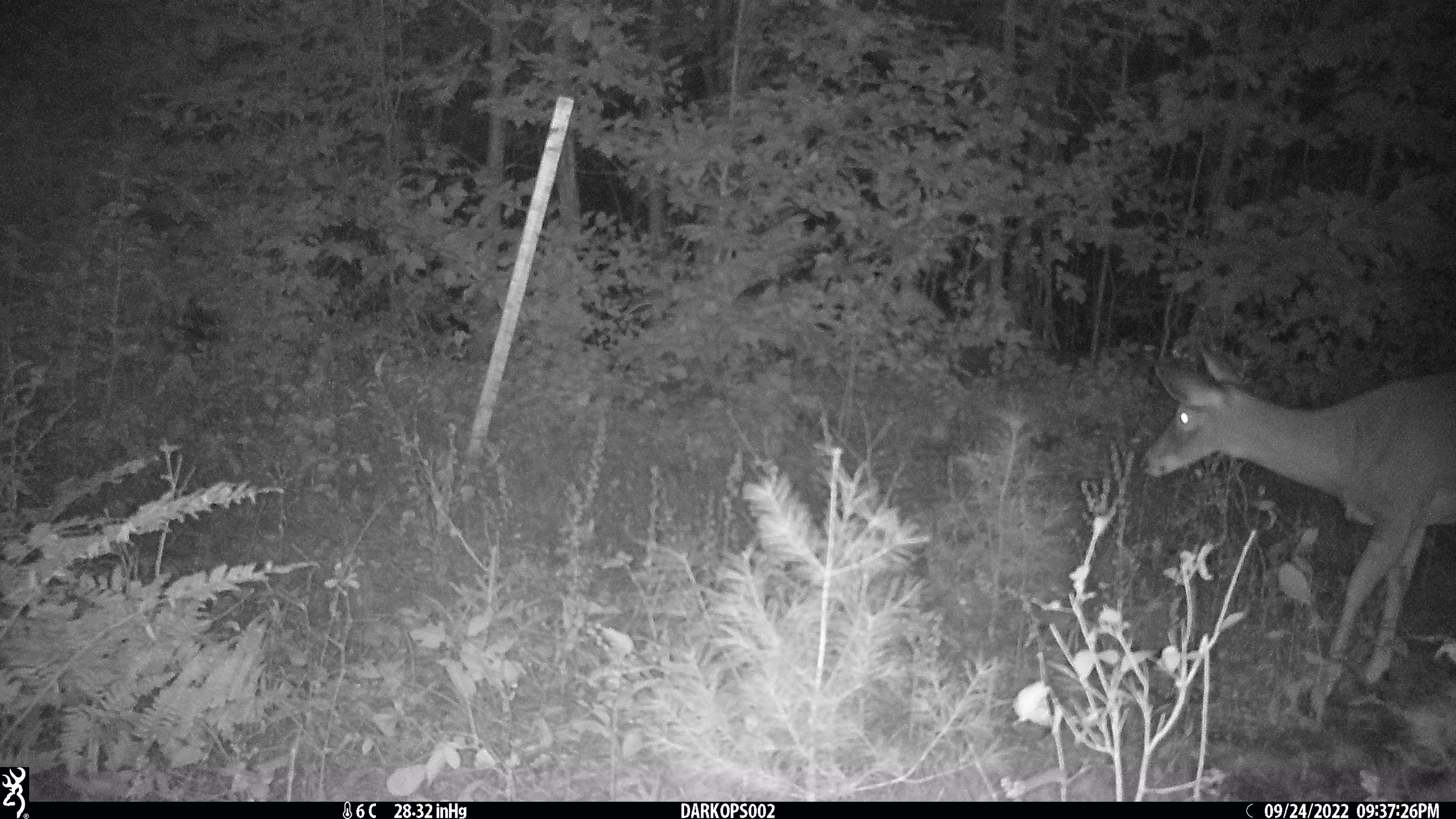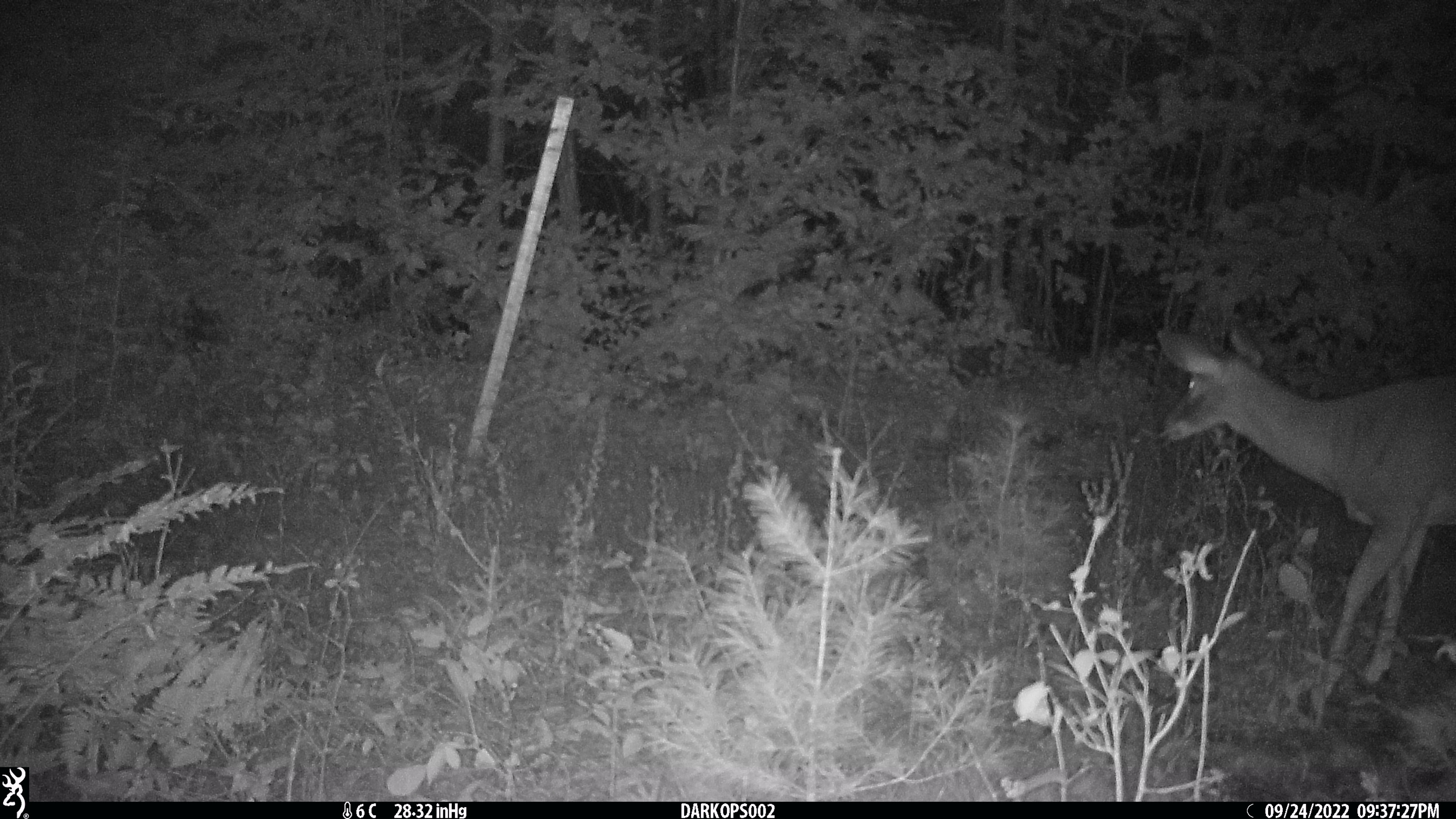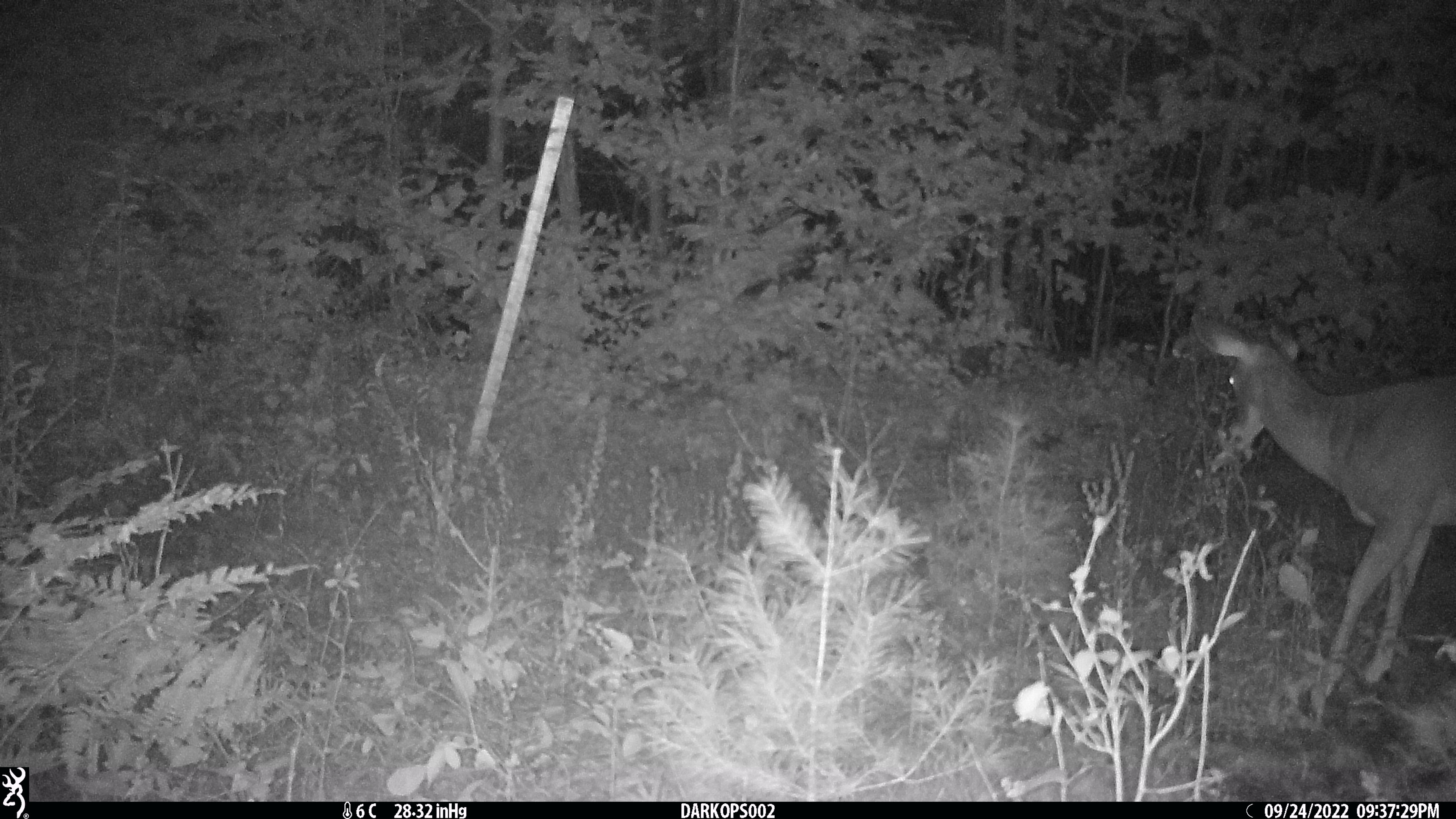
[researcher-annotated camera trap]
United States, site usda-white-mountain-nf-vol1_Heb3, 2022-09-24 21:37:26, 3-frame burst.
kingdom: Animalia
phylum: Chordata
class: Mammalia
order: Artiodactyla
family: Cervidae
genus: Odocoileus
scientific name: Odocoileus virginianus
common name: white-tailed deer